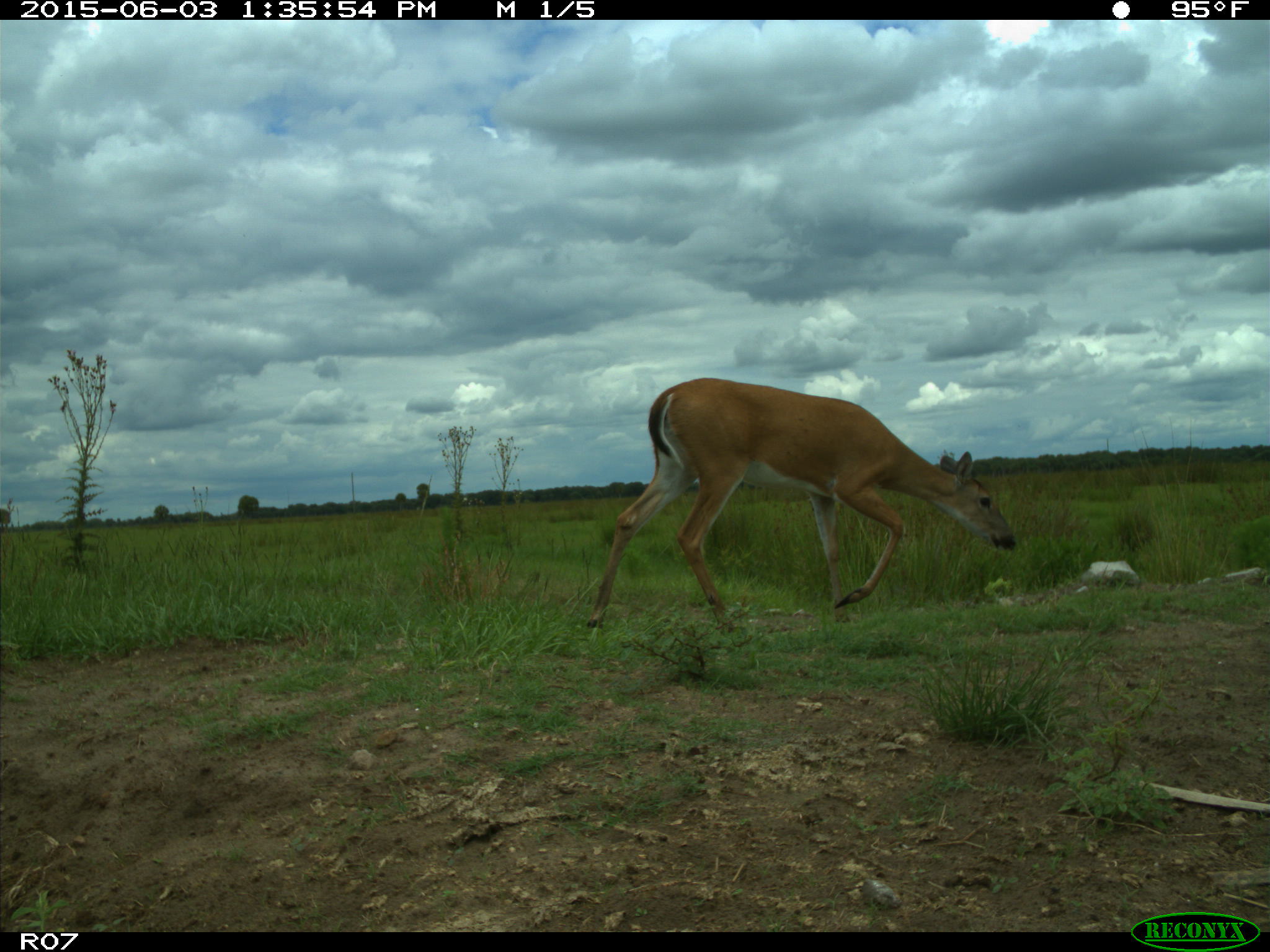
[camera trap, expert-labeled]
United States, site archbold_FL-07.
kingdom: Animalia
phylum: Chordata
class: Mammalia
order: Artiodactyla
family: Cervidae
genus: Odocoileus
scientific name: Odocoileus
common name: deer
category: unidentified deer